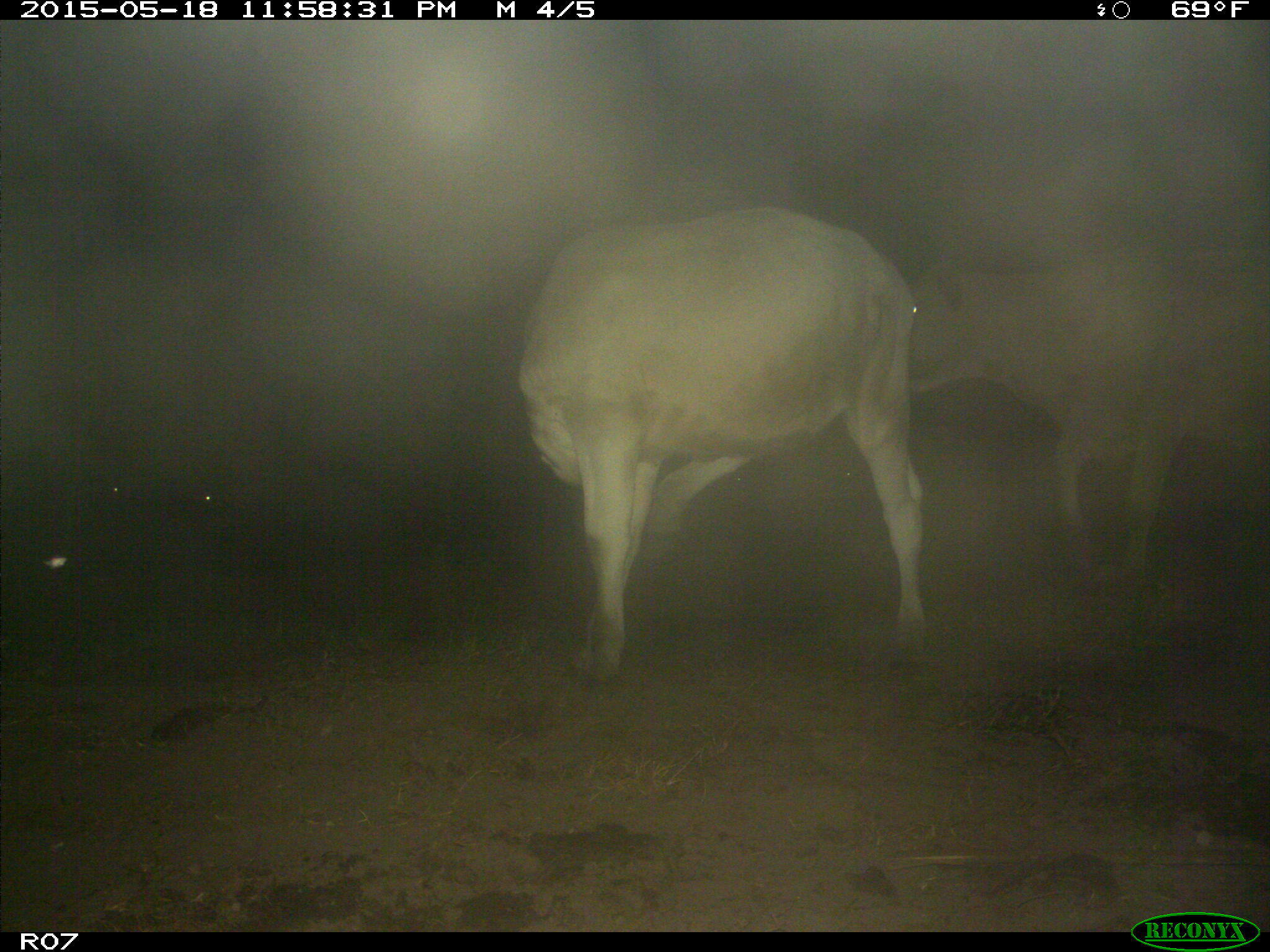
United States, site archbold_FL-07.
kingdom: Animalia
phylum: Chordata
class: Mammalia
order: Artiodactyla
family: Bovidae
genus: Bos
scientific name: Bos taurus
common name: domestic cow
Bos taurus (domestic cow).